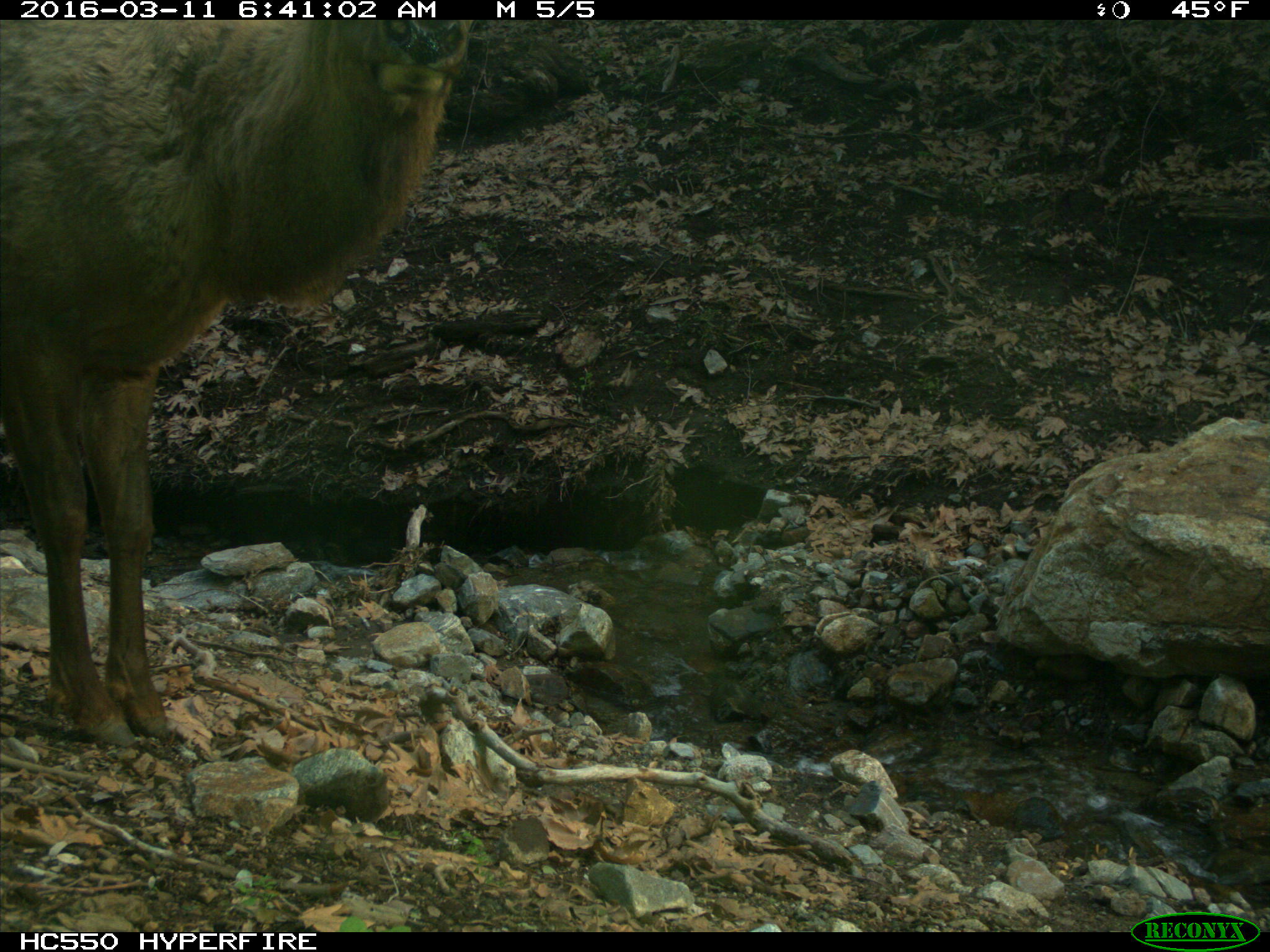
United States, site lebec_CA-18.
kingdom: Animalia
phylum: Chordata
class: Mammalia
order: Artiodactyla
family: Cervidae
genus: Cervus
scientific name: Cervus canadensis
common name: elk